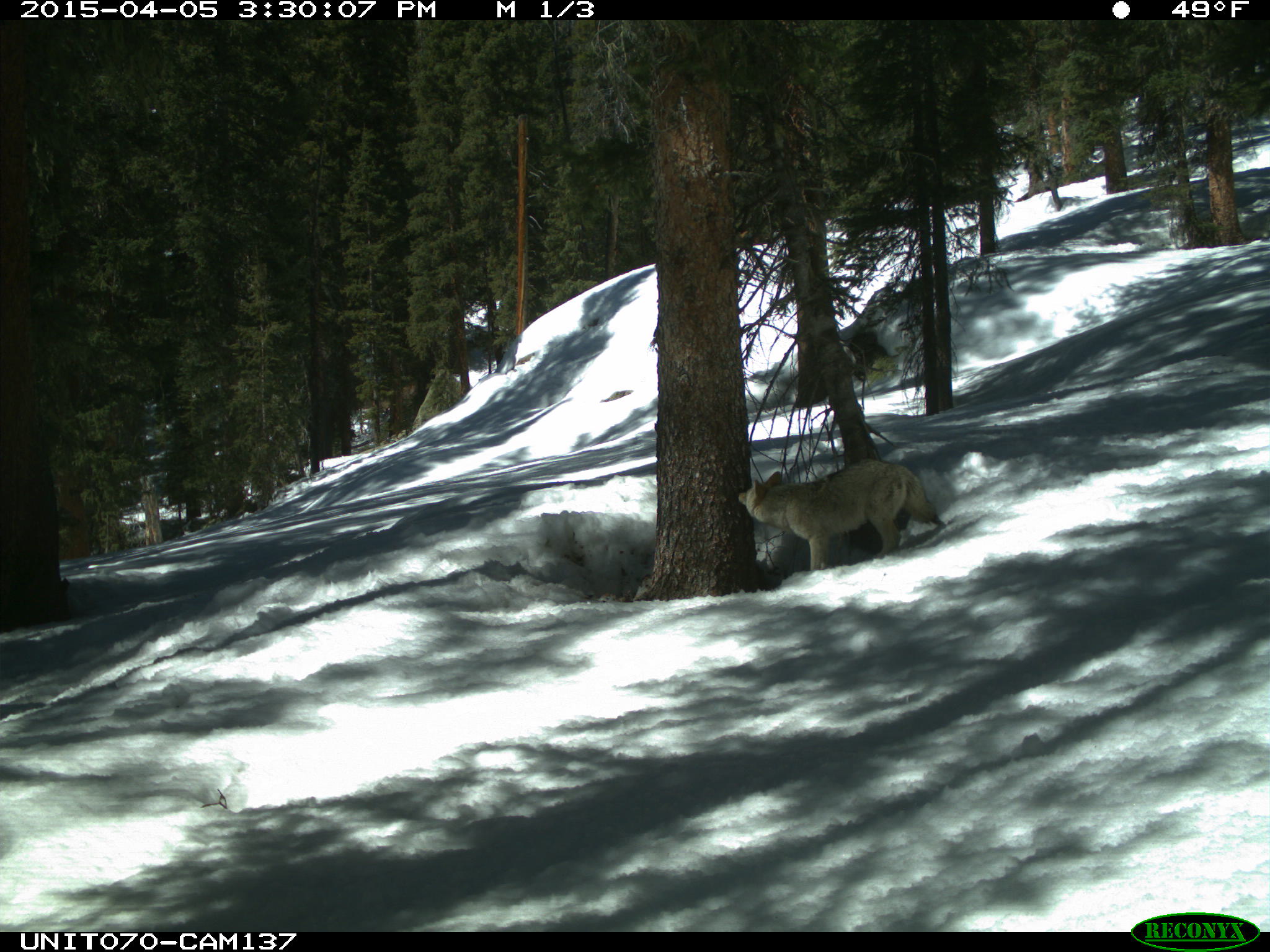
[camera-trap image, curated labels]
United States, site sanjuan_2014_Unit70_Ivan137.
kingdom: Animalia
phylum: Chordata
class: Mammalia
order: Carnivora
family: Canidae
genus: Canis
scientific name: Canis latrans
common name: coyote